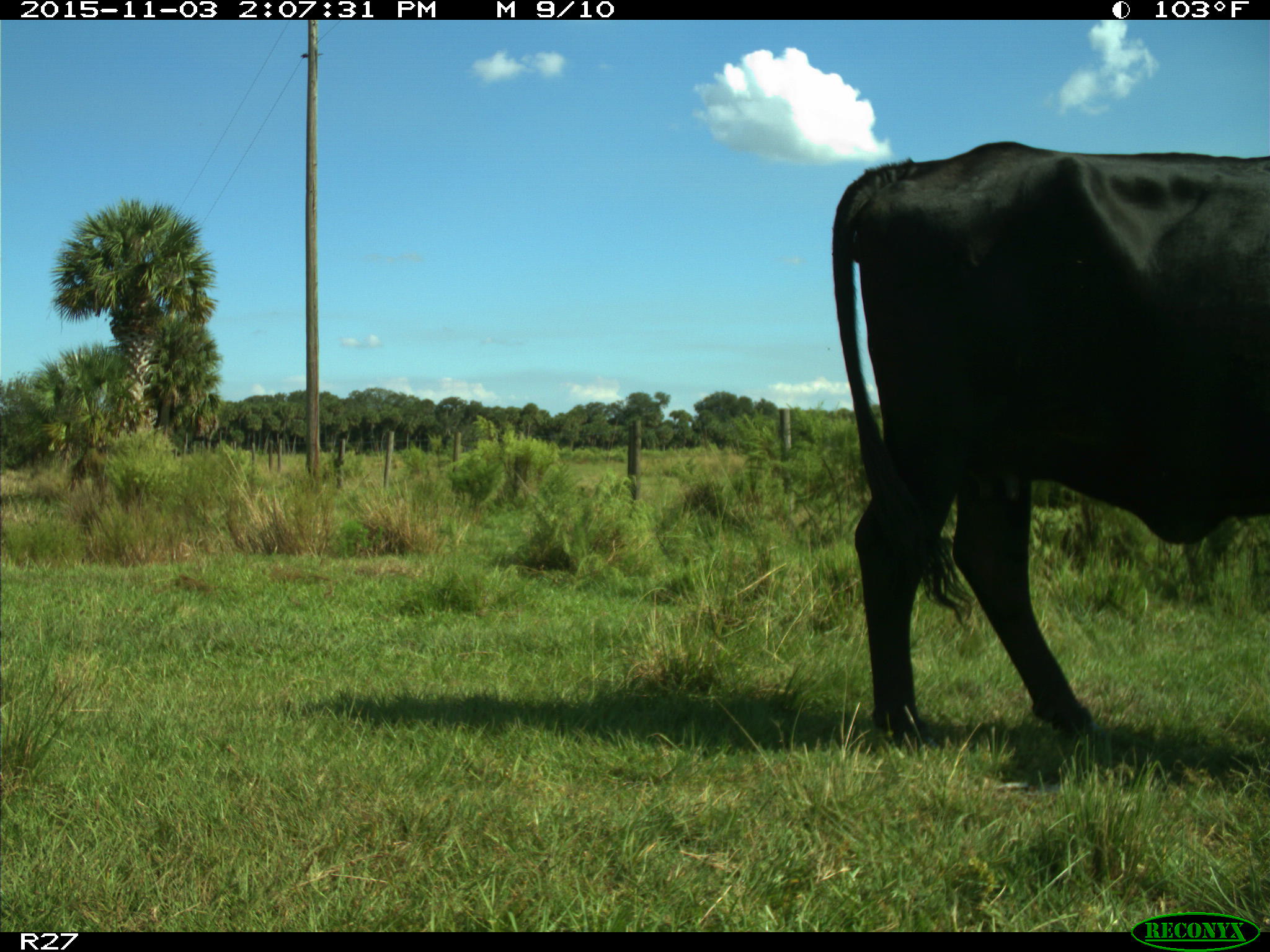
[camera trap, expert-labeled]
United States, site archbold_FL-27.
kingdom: Animalia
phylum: Chordata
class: Mammalia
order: Artiodactyla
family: Bovidae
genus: Bos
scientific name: Bos taurus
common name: domestic cow